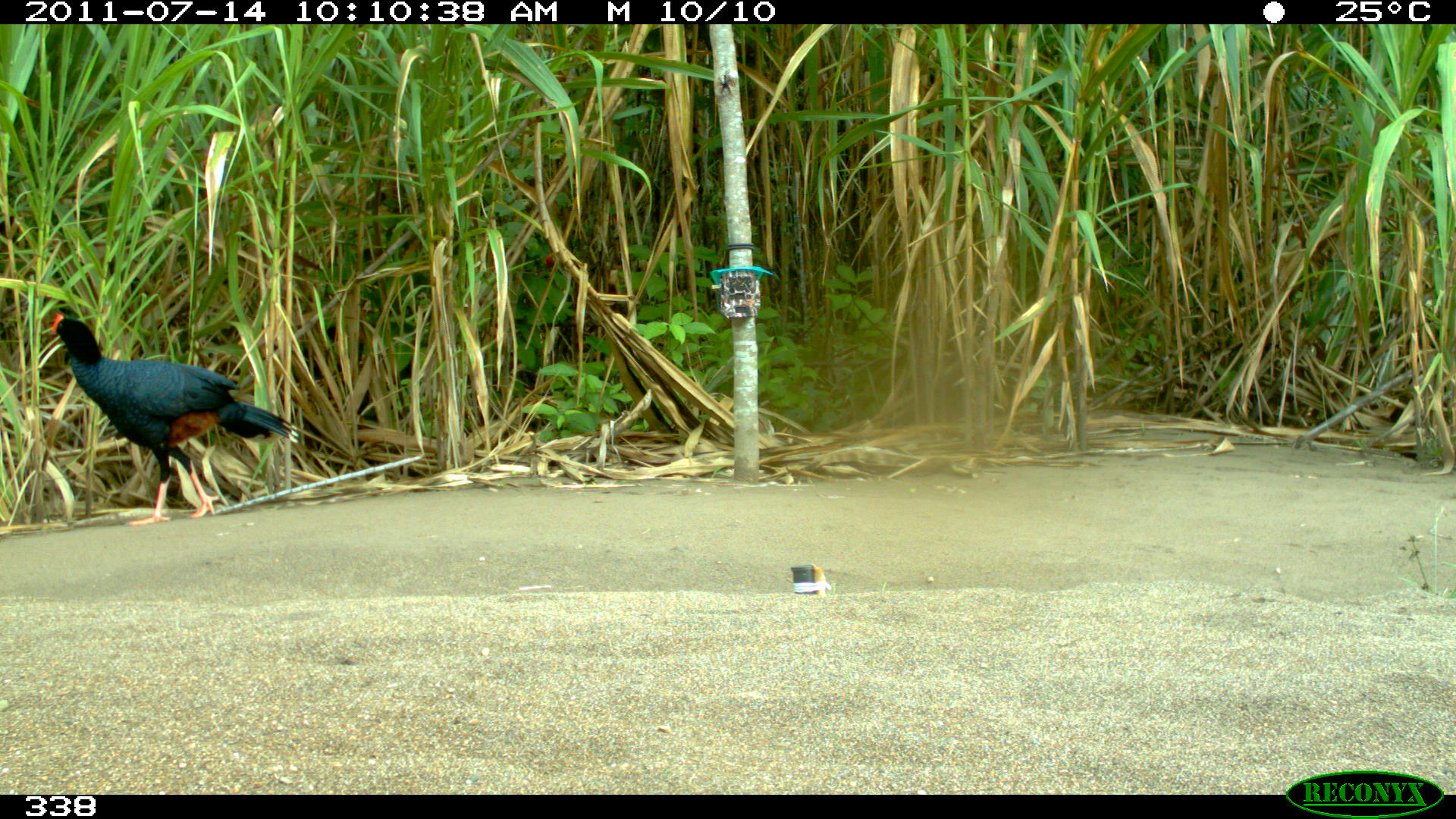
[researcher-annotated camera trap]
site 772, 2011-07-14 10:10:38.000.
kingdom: Animalia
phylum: Chordata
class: Aves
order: Galliformes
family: Cracidae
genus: Mitu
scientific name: Mitu tuberosum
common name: razor-billed curassow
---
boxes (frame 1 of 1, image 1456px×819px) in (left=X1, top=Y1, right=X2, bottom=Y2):
mitu tuberosum: (left=52, top=312, right=299, bottom=525)